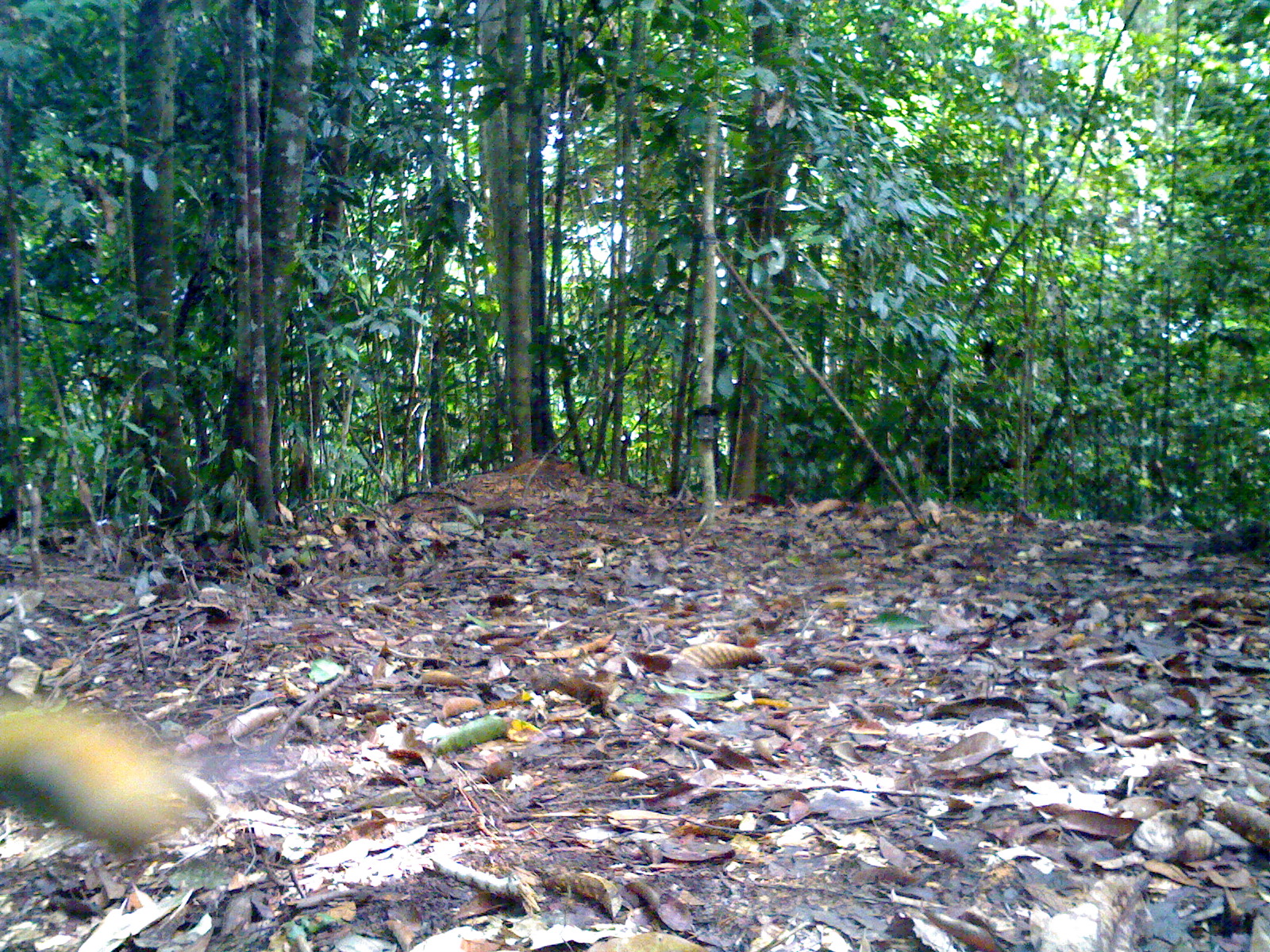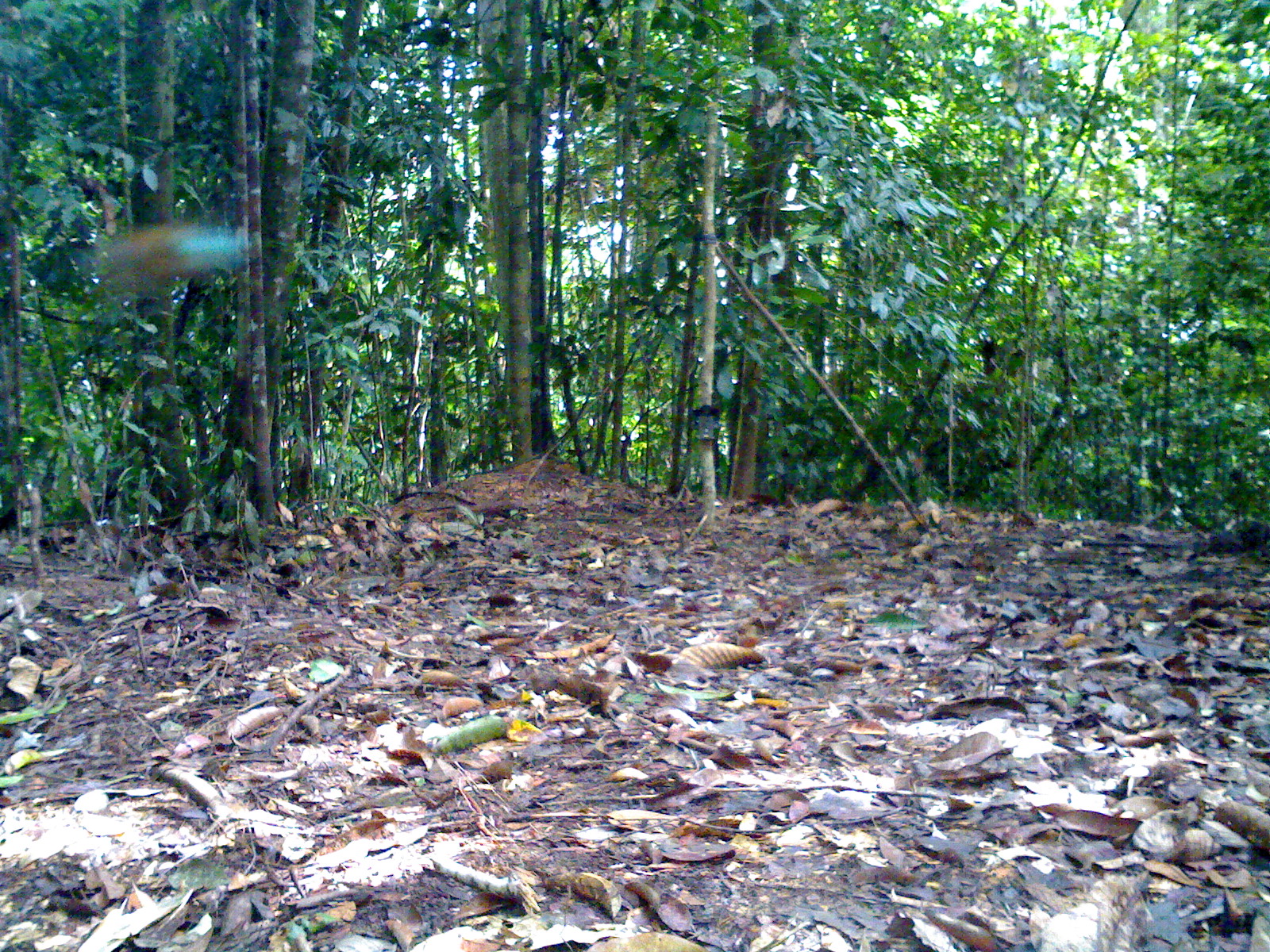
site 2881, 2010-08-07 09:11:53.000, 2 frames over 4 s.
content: unidentified animal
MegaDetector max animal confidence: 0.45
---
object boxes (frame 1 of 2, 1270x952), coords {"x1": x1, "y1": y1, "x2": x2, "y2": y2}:
unidentifiable: {"x1": 0, "y1": 697, "x2": 176, "y2": 852}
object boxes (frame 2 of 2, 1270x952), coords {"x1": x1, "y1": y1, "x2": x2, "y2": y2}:
unidentifiable: {"x1": 95, "y1": 217, "x2": 249, "y2": 297}